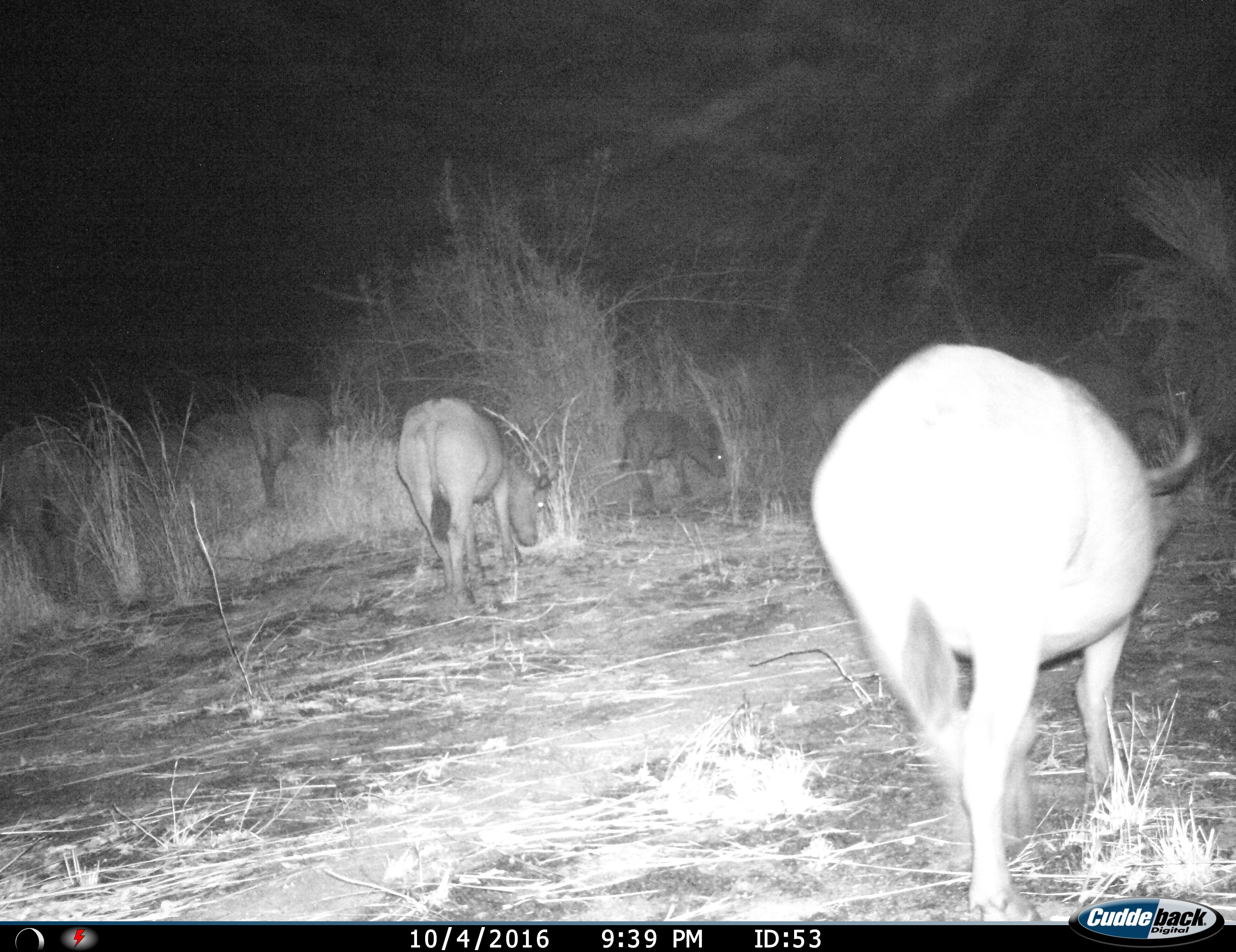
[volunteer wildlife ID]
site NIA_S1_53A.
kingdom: Animalia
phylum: Chordata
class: Mammalia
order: Artiodactyla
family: Bovidae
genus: Syncerus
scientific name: Syncerus caffer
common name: african buffalo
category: buffalo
Buffalo (african buffalo) (Syncerus caffer), count 5. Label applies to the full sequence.